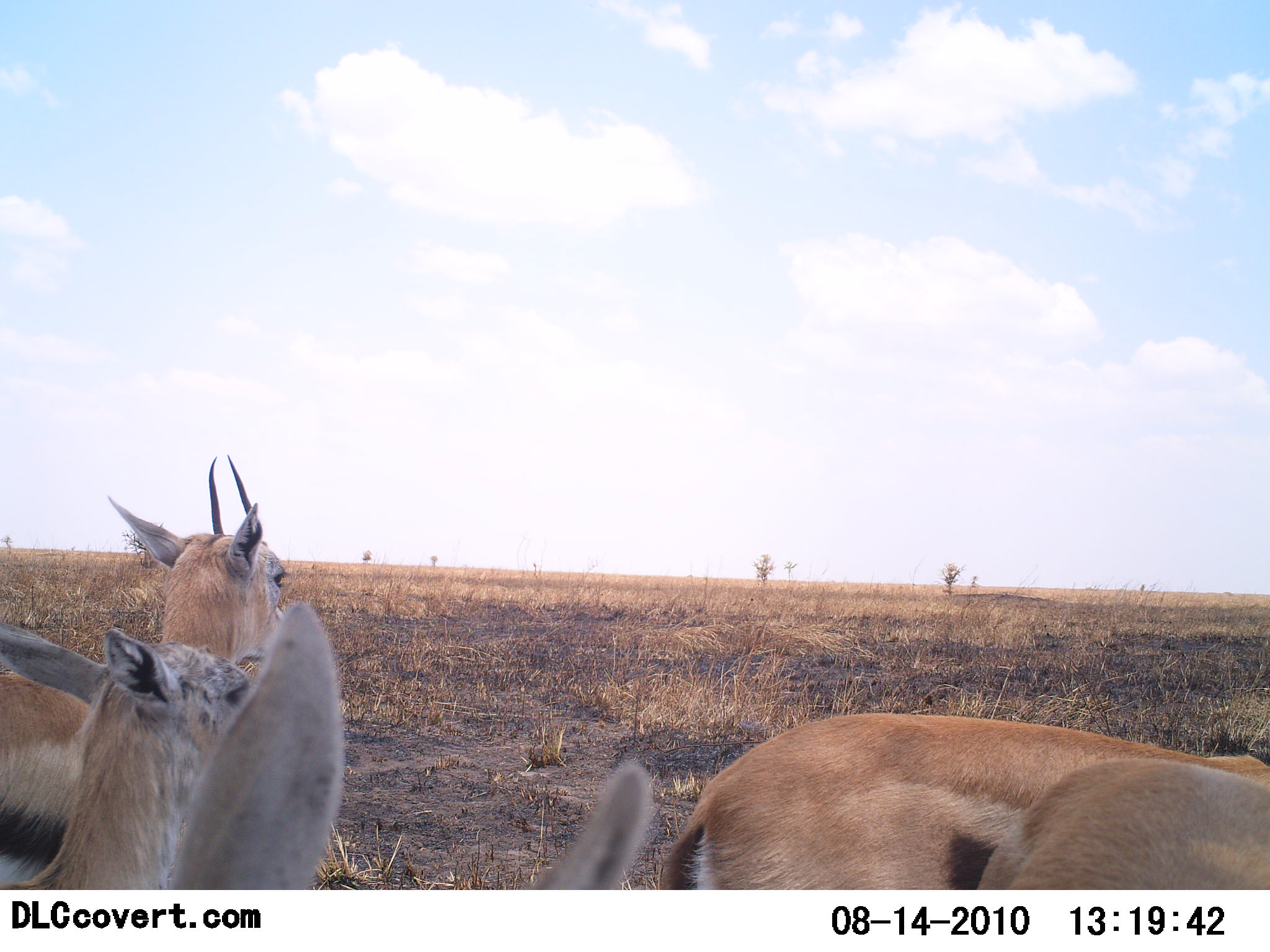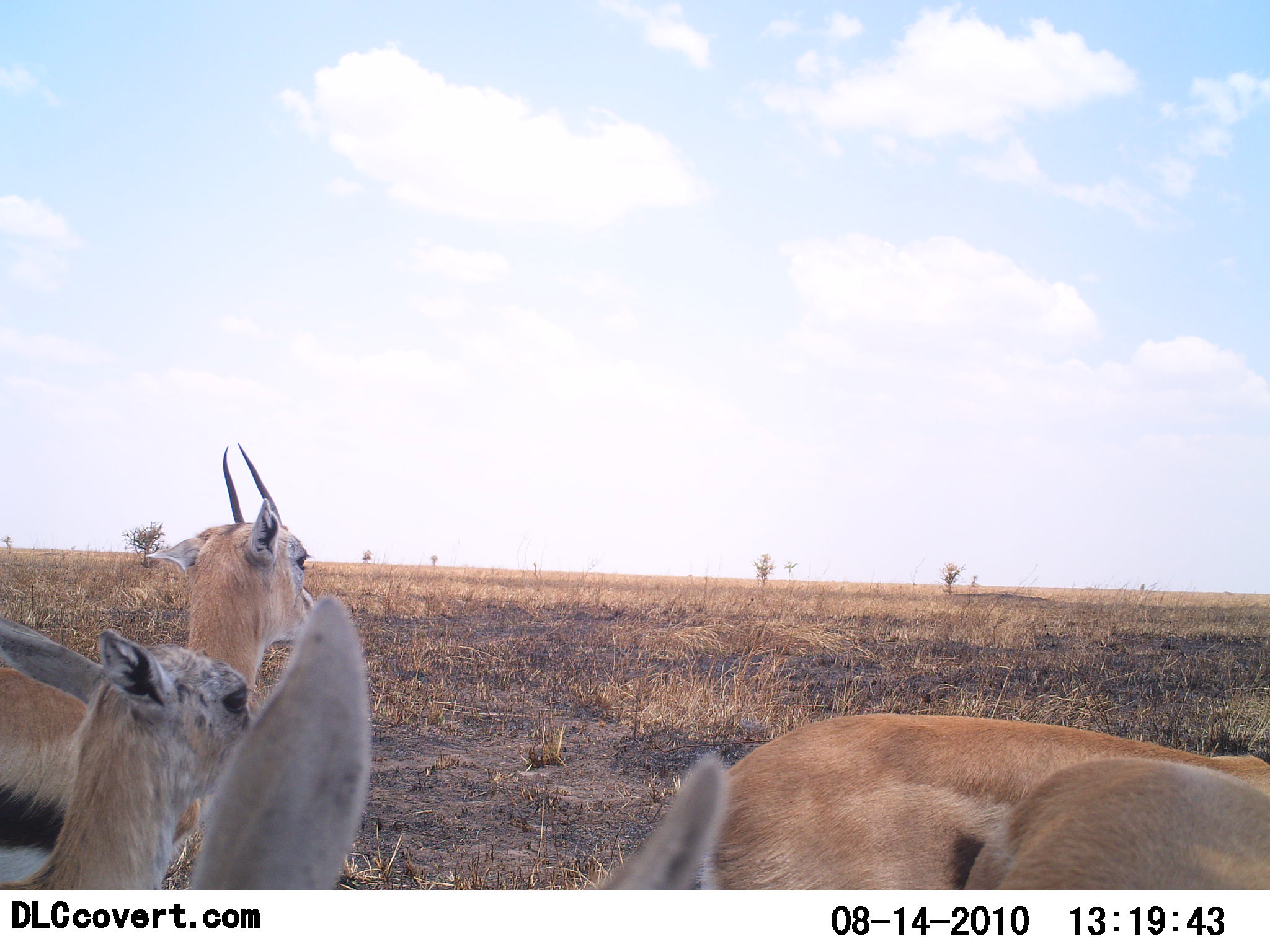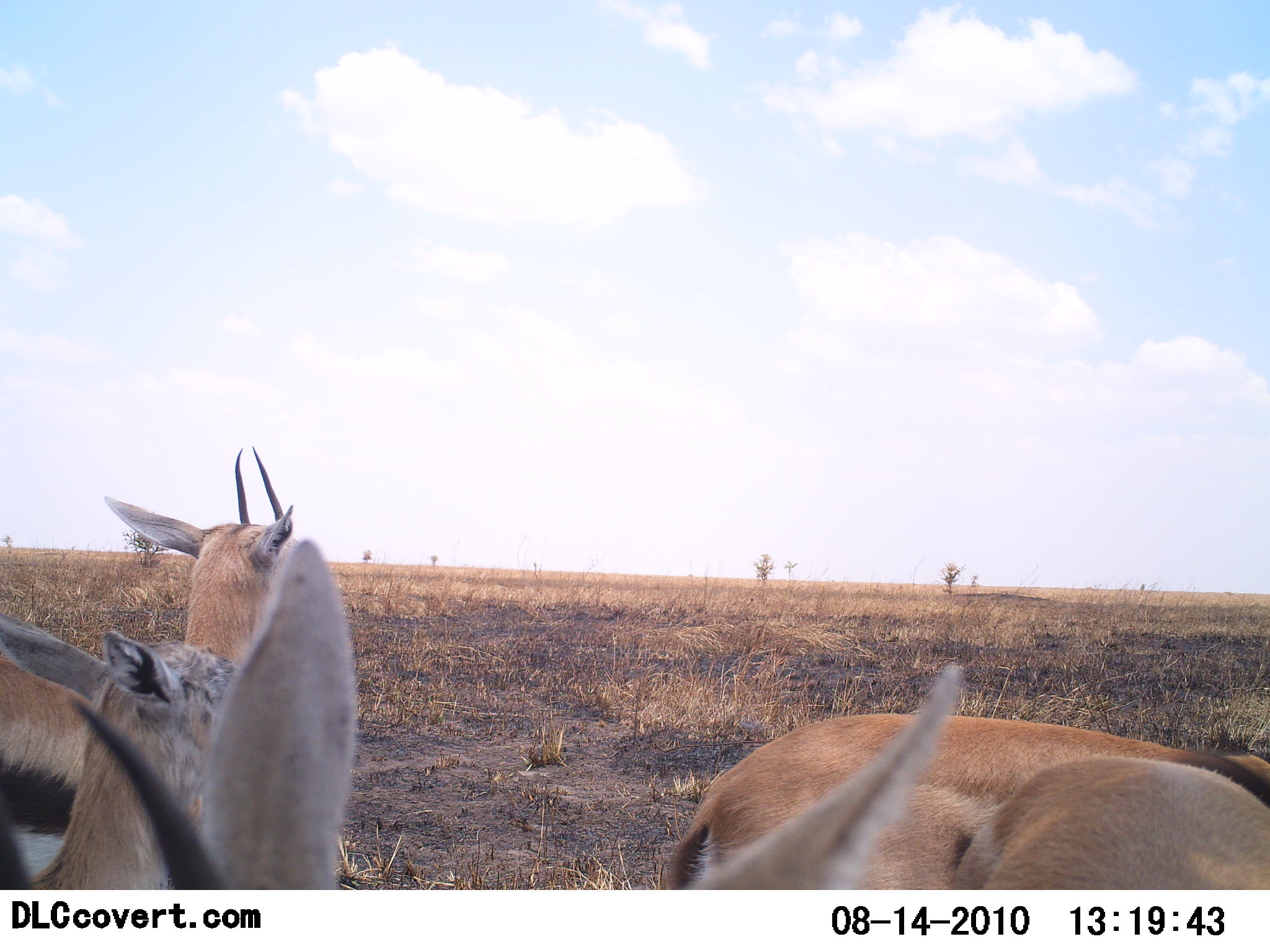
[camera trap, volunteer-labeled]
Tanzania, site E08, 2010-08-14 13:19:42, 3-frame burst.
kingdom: Animalia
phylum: Chordata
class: Mammalia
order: Artiodactyla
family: Bovidae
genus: Eudorcas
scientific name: Eudorcas thomsonii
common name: thomson's gazelle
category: gazellethomsons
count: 5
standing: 83%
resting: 0%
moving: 25%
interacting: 0%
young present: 8%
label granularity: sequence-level